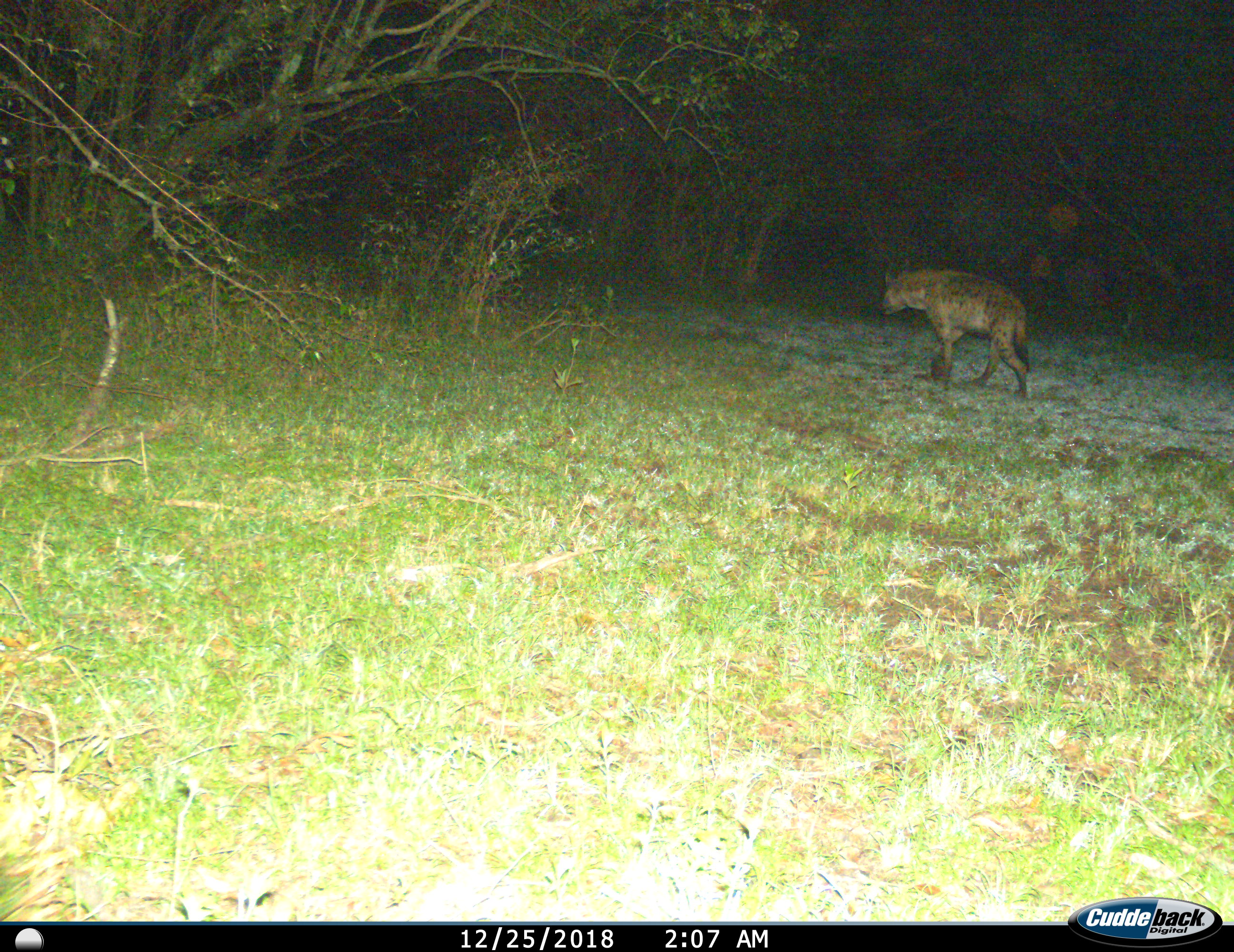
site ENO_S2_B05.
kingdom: Animalia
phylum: Chordata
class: Mammalia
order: Carnivora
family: Hyaenidae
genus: Crocuta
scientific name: Crocuta crocuta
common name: spotted hyena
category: hyenaspotted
Hyenaspotted (spotted hyena) (Crocuta crocuta), count 1. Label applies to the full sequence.